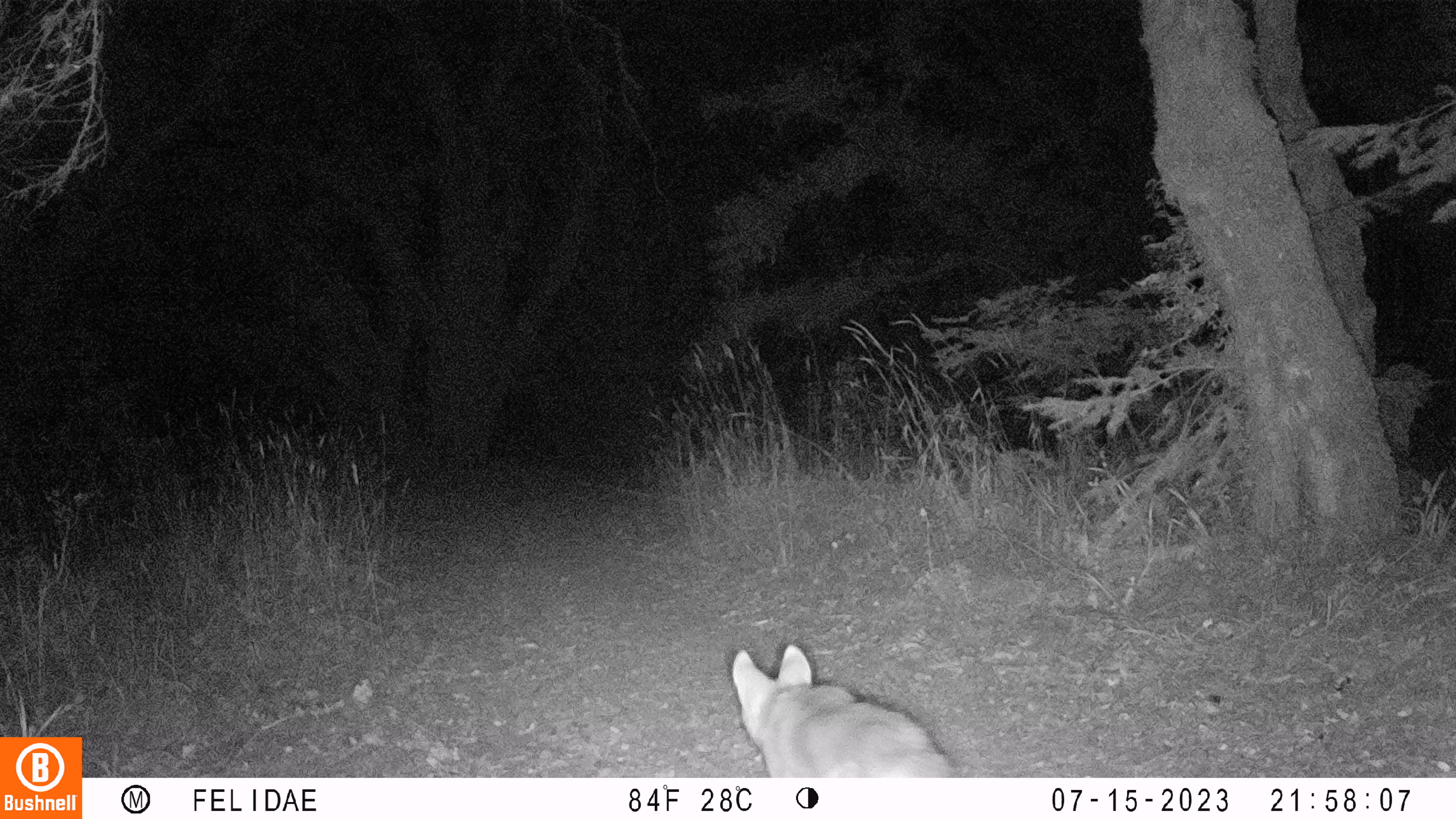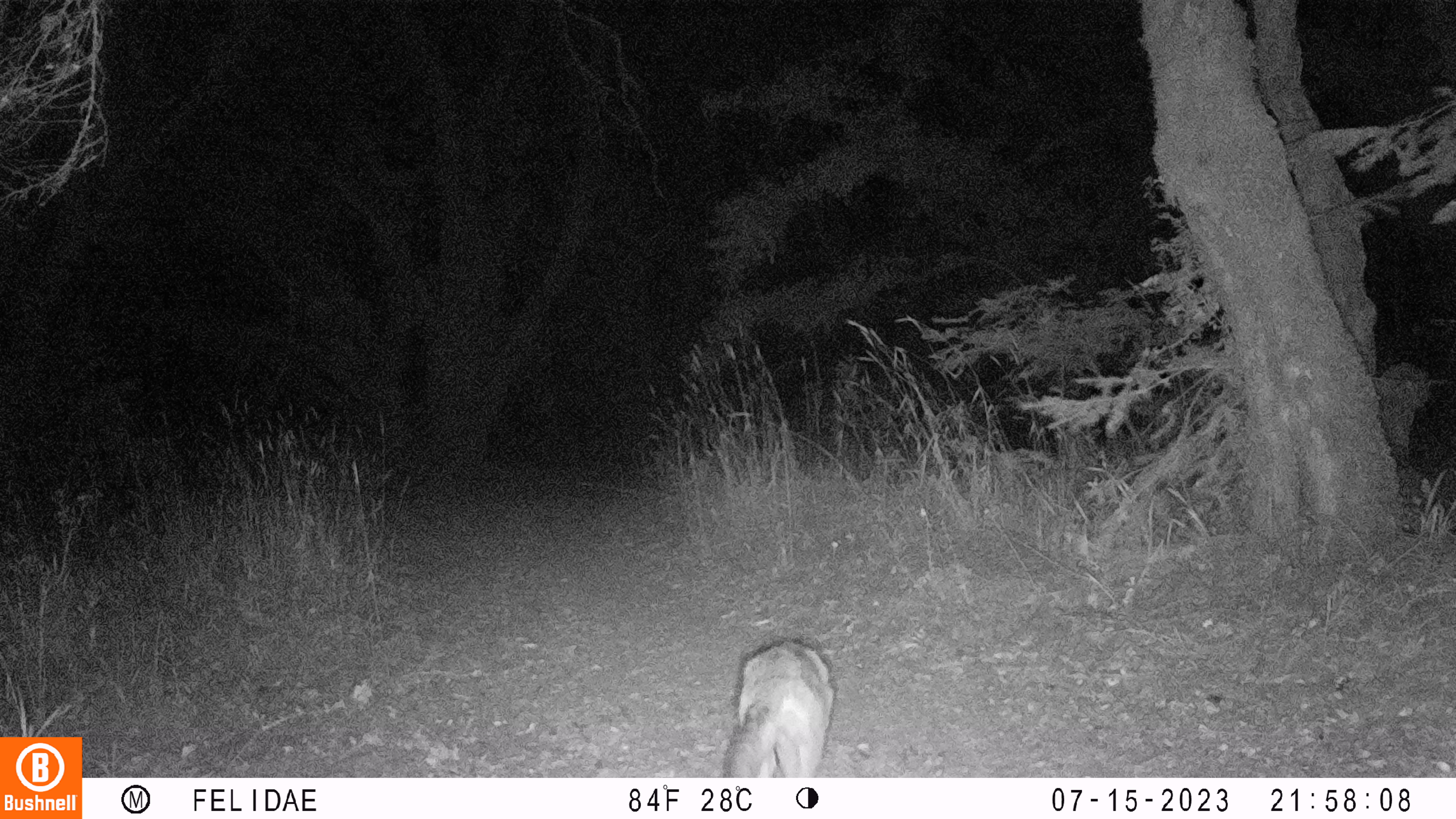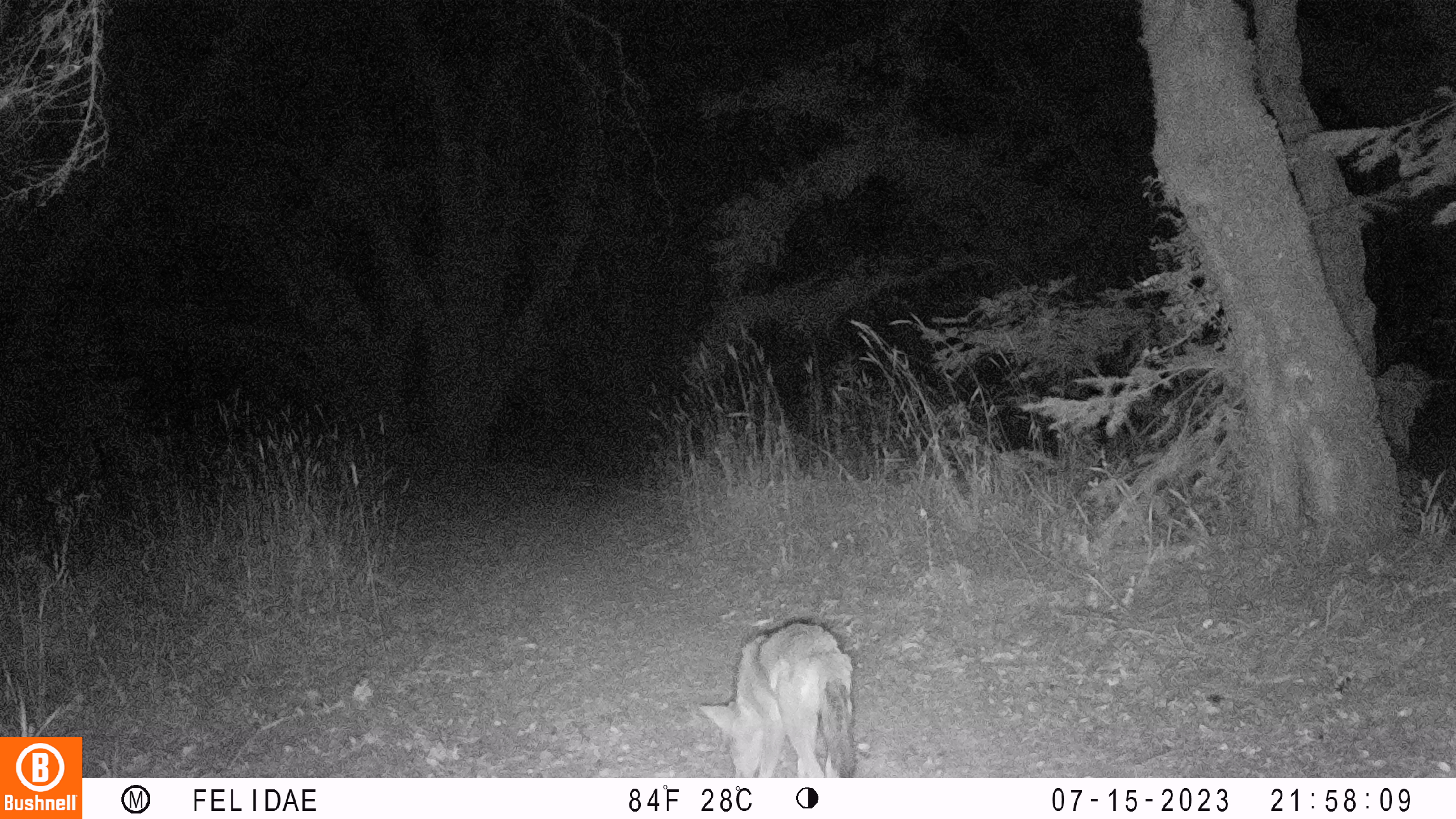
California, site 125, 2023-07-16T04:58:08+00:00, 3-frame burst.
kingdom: Animalia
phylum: Chordata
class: Mammalia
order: Carnivora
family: Canidae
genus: Canis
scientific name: Canis latrans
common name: coyote